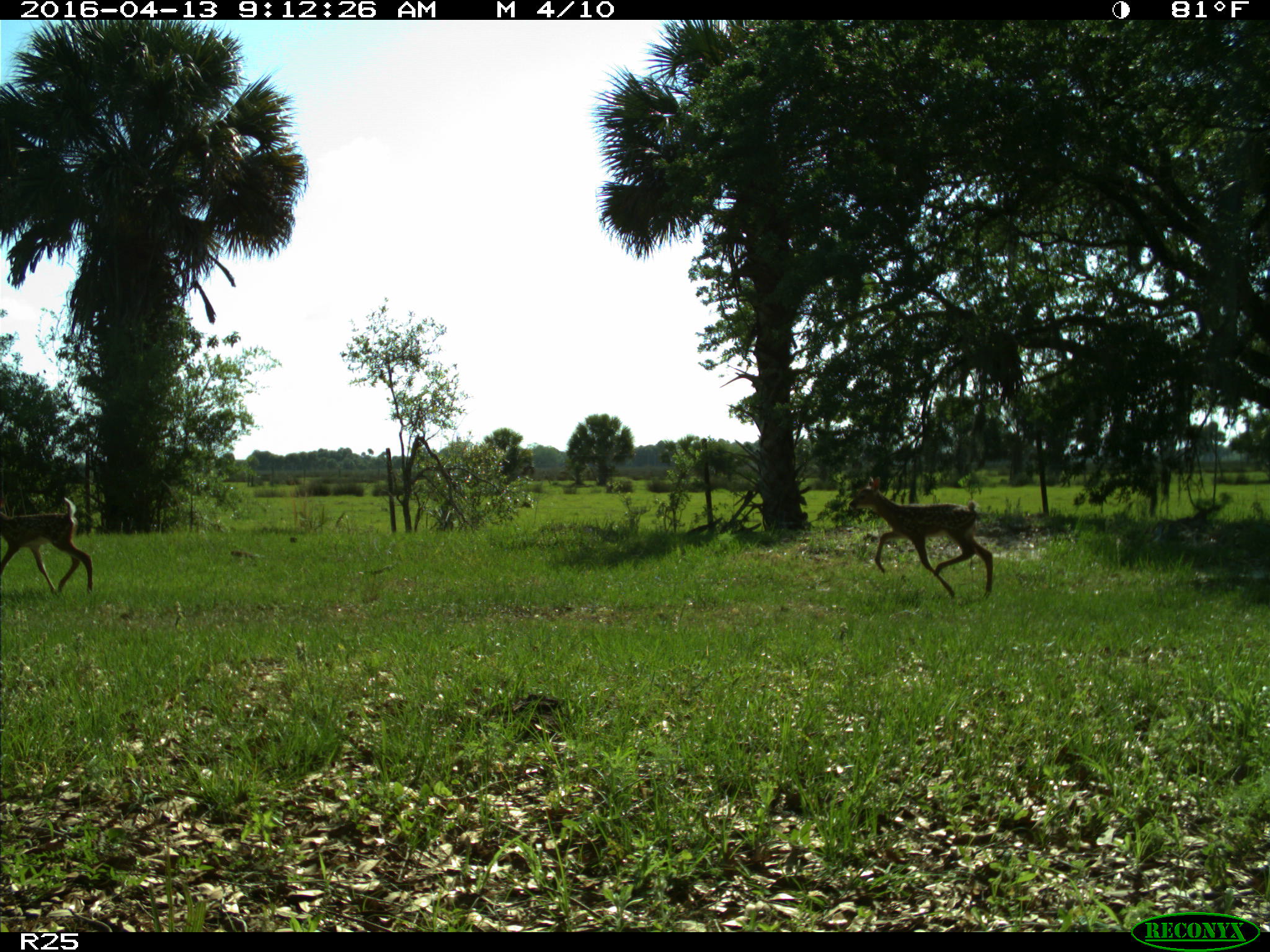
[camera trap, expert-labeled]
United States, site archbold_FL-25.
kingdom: Animalia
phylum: Chordata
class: Mammalia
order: Artiodactyla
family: Cervidae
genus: Odocoileus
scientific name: Odocoileus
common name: deer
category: unidentified deer